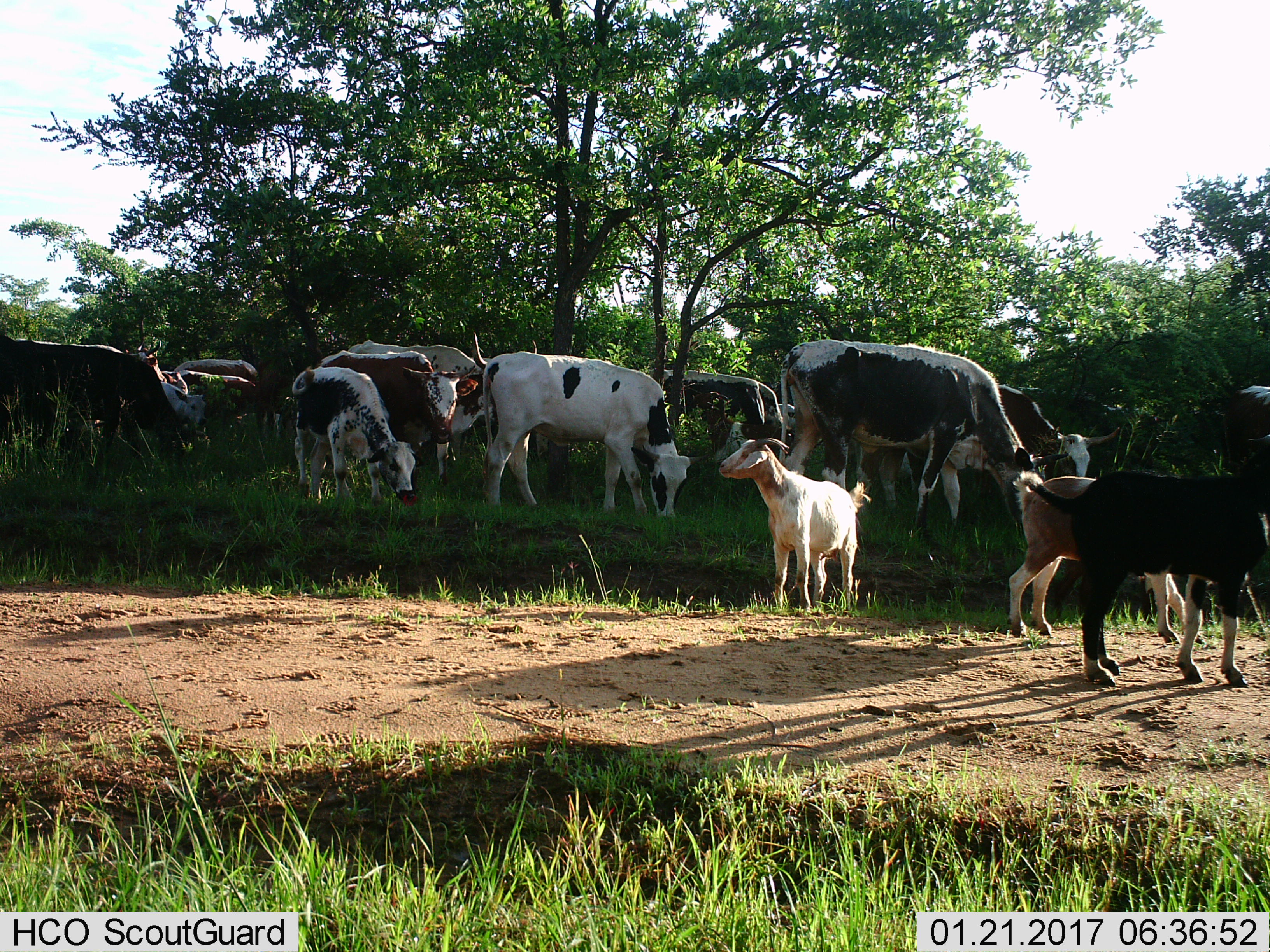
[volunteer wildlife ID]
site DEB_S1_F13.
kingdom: Animalia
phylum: Chordata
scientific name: Vertebrata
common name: domestic animal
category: domesticanimal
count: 11-50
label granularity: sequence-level